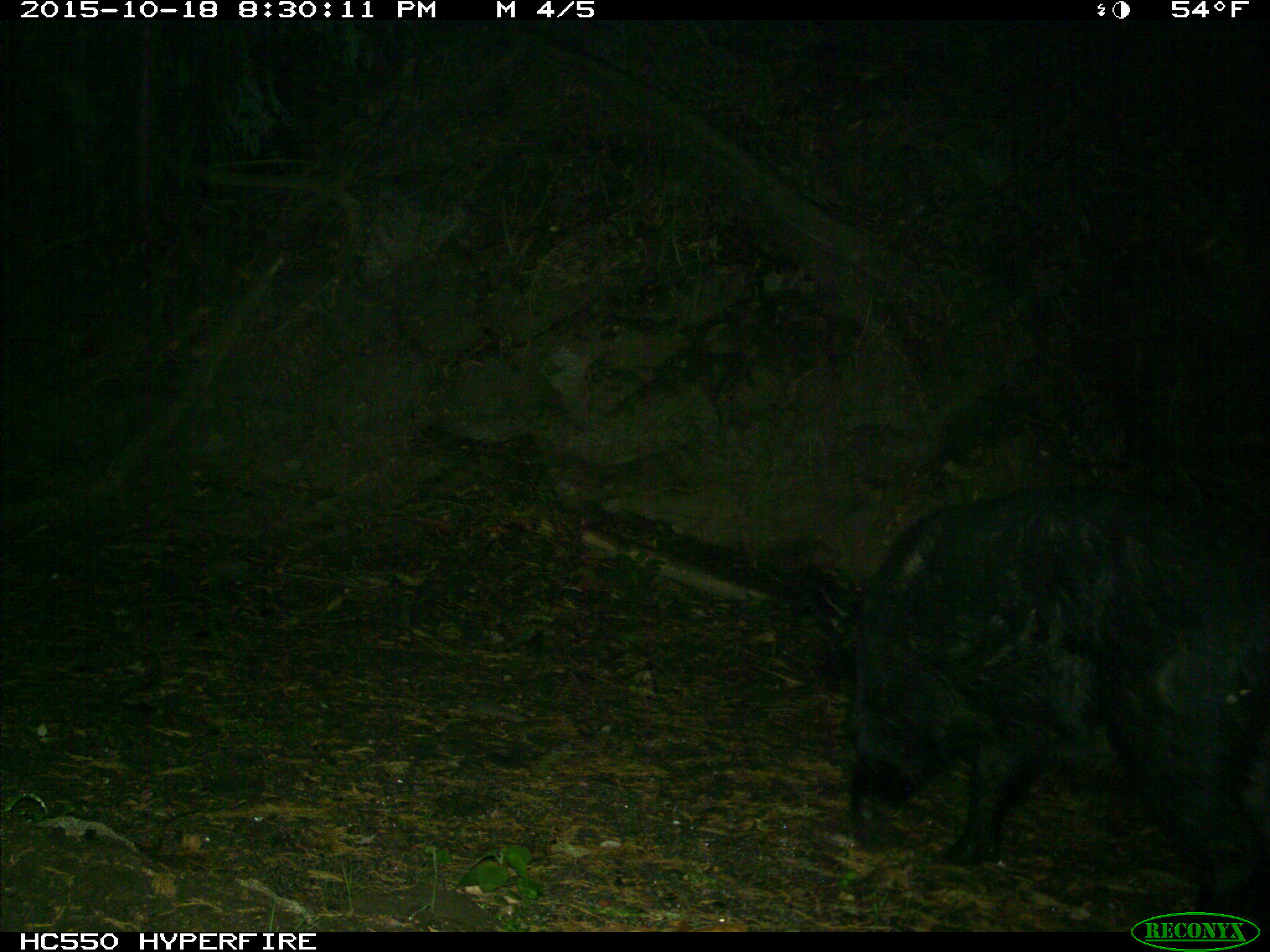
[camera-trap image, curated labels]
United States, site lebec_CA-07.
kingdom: Animalia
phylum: Chordata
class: Mammalia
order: Artiodactyla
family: Suidae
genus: Sus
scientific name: Sus scrofa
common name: wild boar